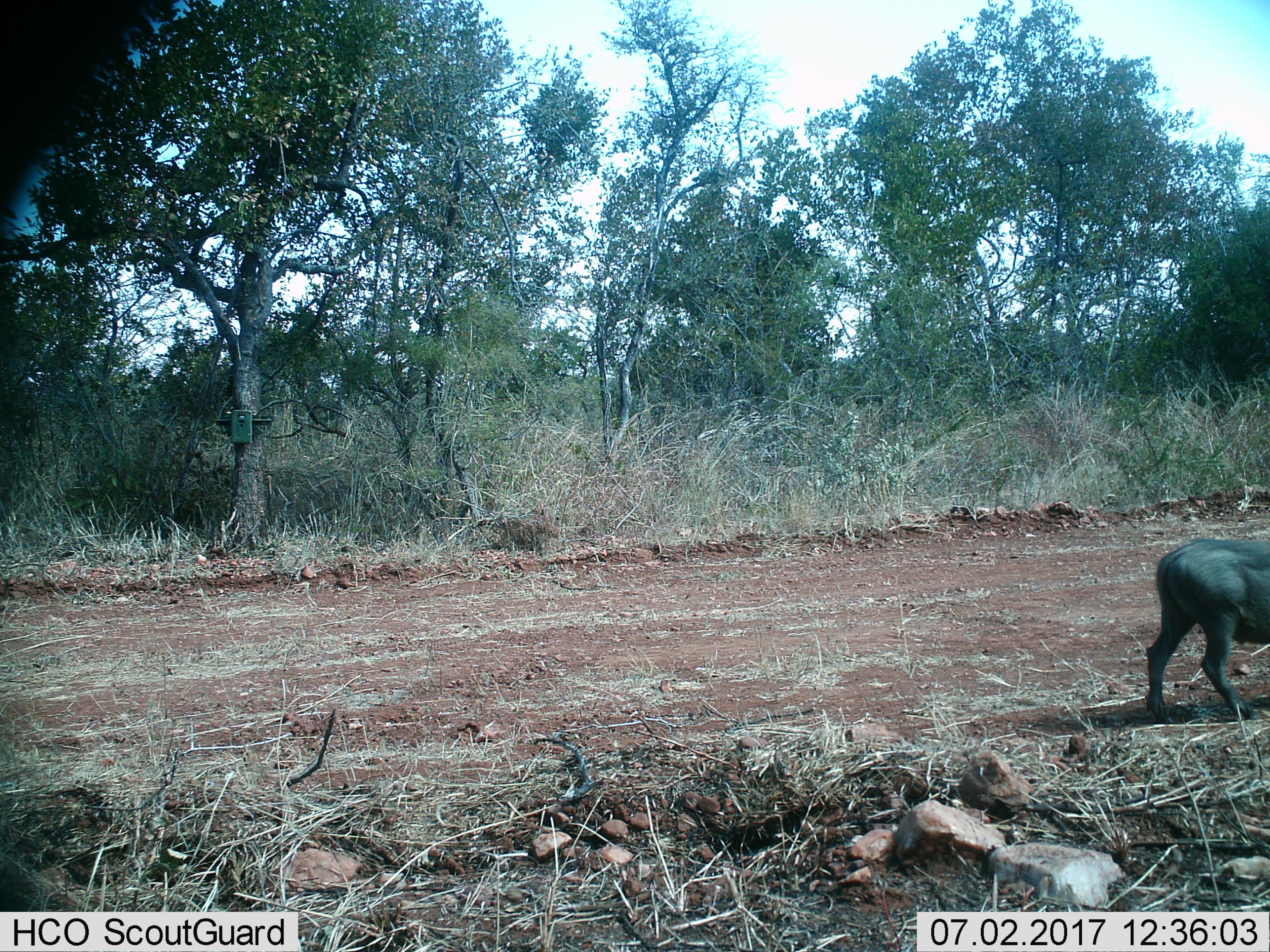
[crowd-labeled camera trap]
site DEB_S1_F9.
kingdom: Animalia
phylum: Chordata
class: Mammalia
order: Artiodactyla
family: Suidae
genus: Phacochoerus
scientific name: Phacochoerus africanus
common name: warthog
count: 1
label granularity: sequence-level